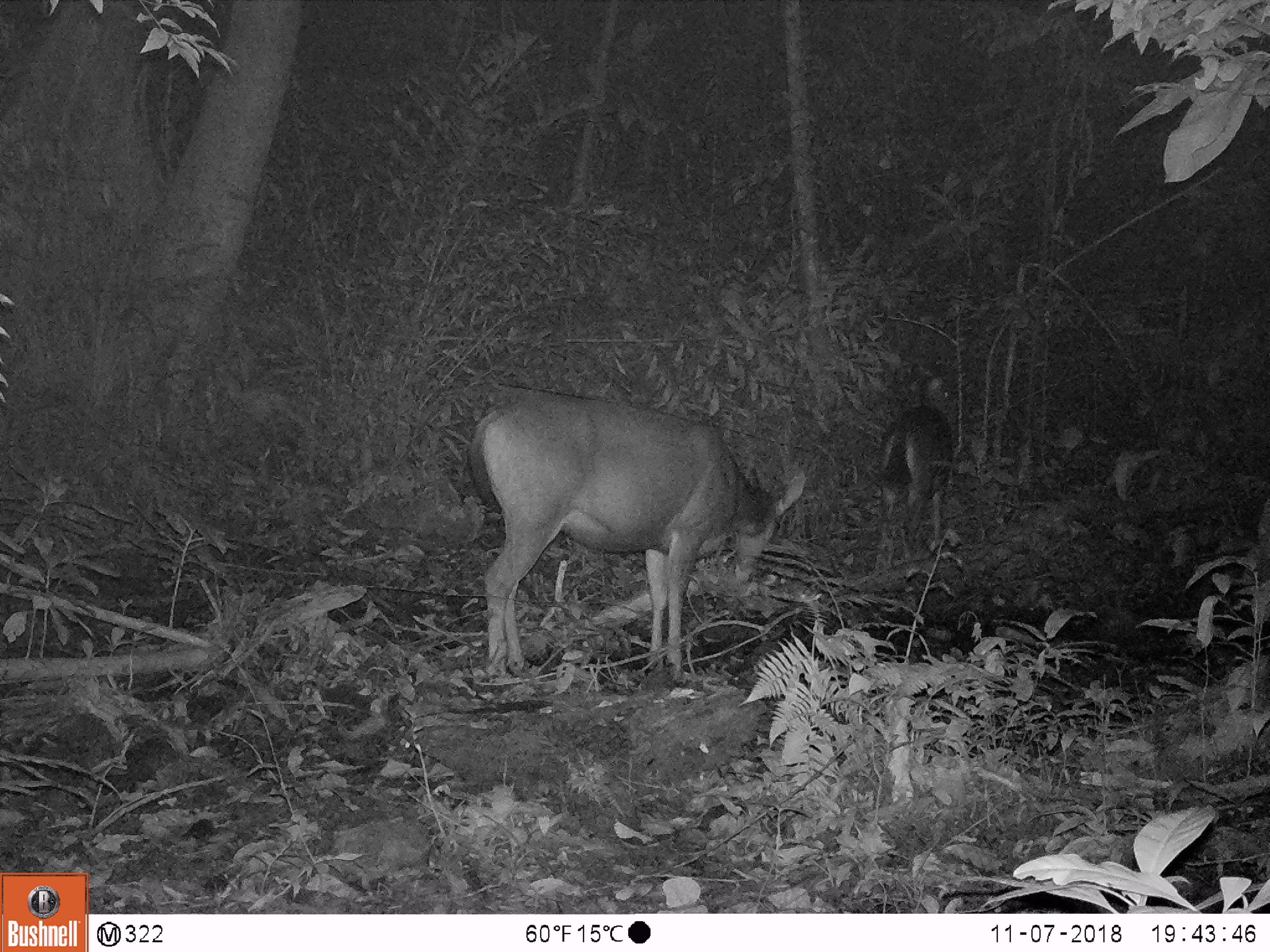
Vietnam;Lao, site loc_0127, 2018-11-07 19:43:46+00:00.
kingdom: Animalia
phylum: Chordata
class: Mammalia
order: Artiodactyla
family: Cervidae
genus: Rusa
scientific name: Rusa unicolor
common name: sambar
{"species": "sambar (Rusa unicolor)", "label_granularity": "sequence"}